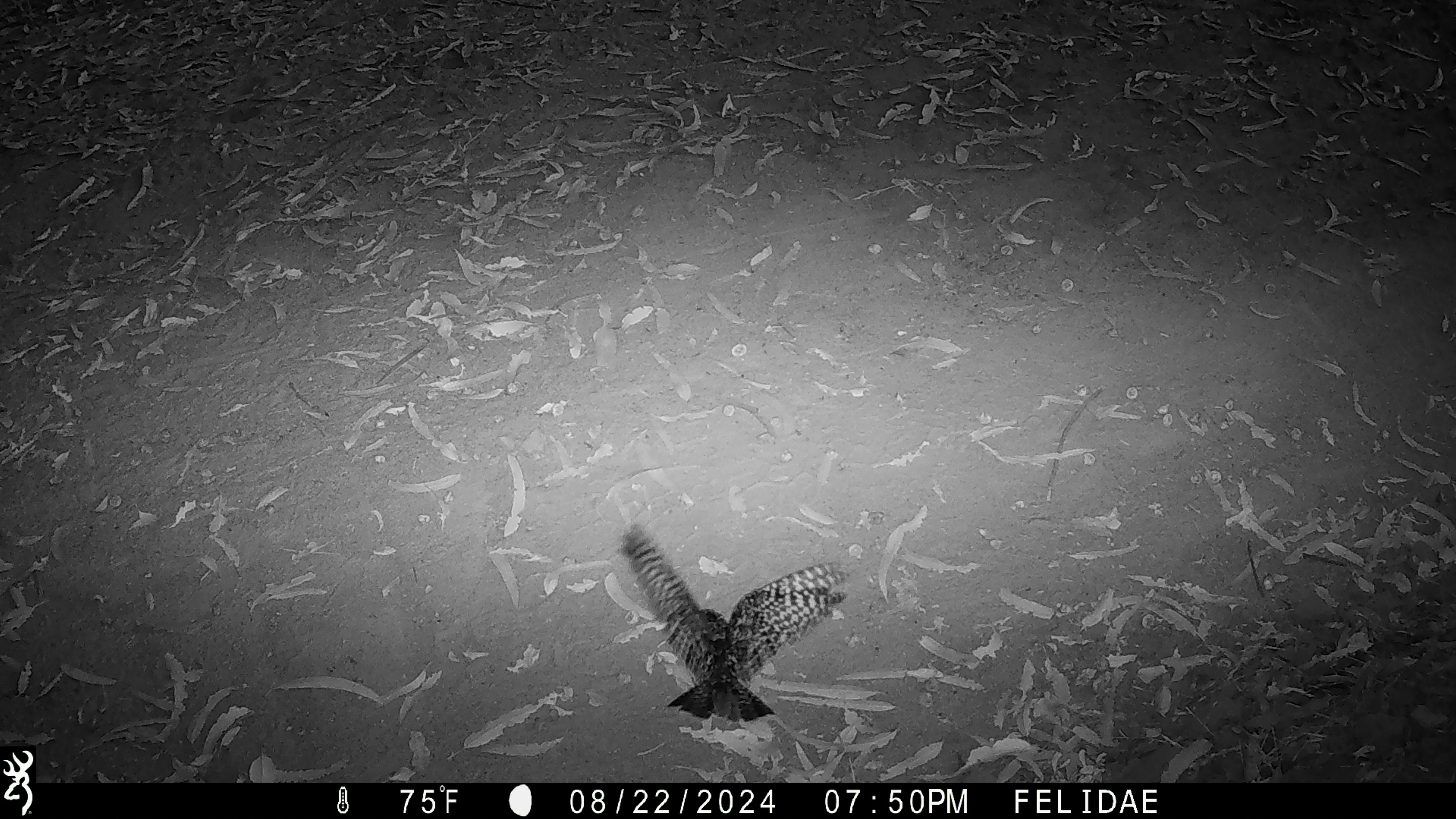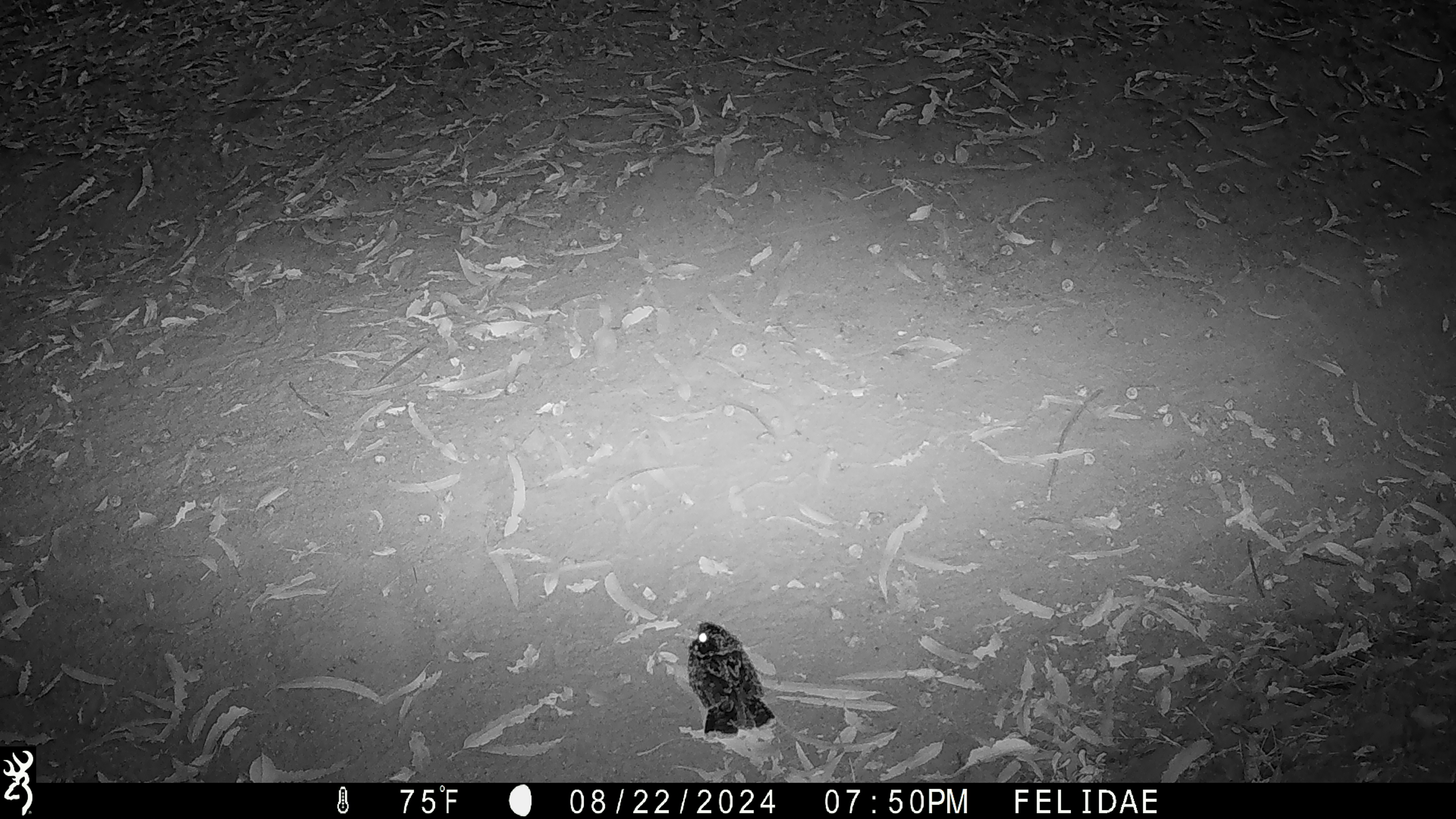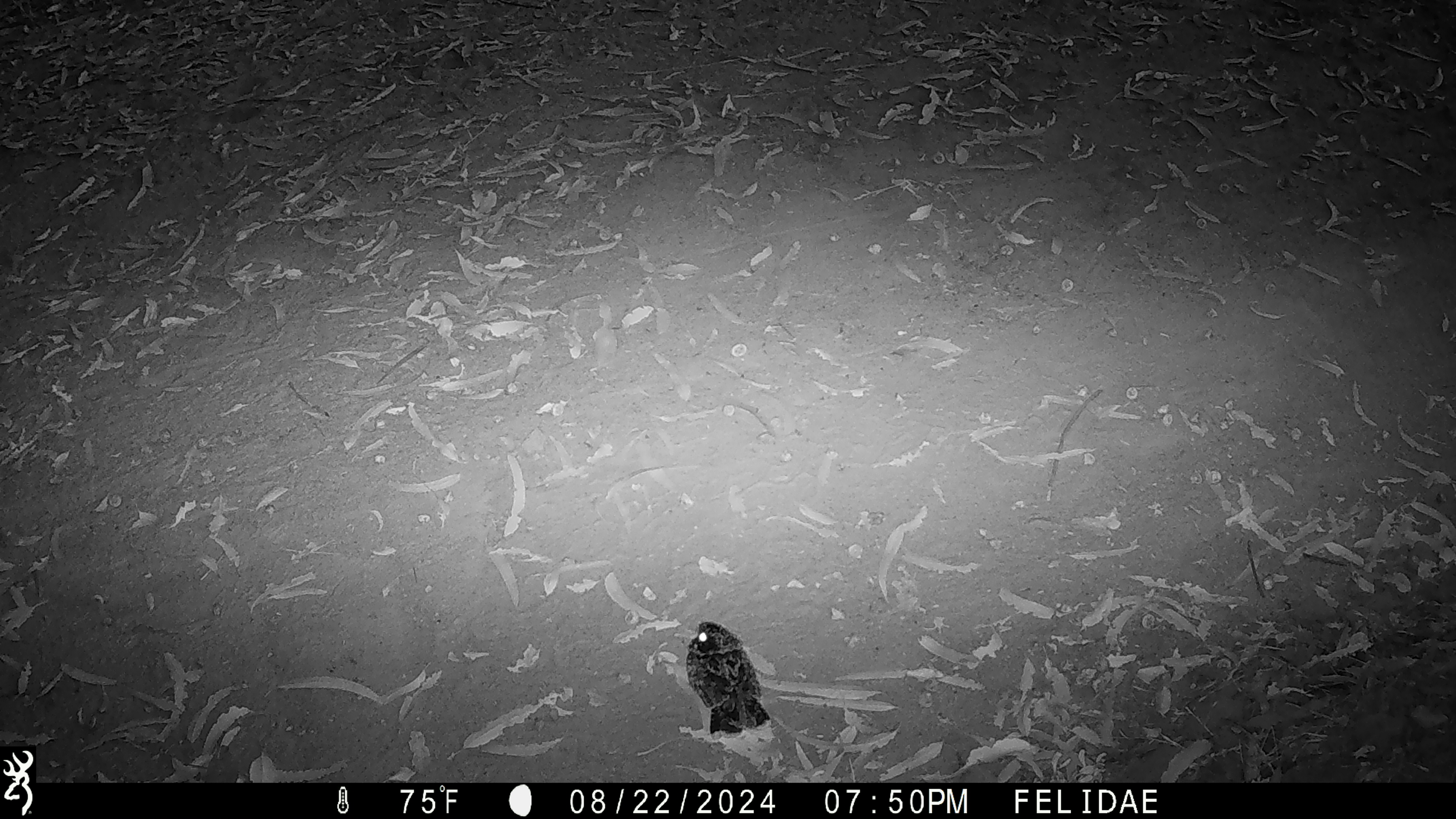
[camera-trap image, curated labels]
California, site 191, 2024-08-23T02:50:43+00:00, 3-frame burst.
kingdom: Animalia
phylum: Chordata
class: Aves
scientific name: Aves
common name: bird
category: unknown bird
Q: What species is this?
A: Unknown bird (bird) (Aves).